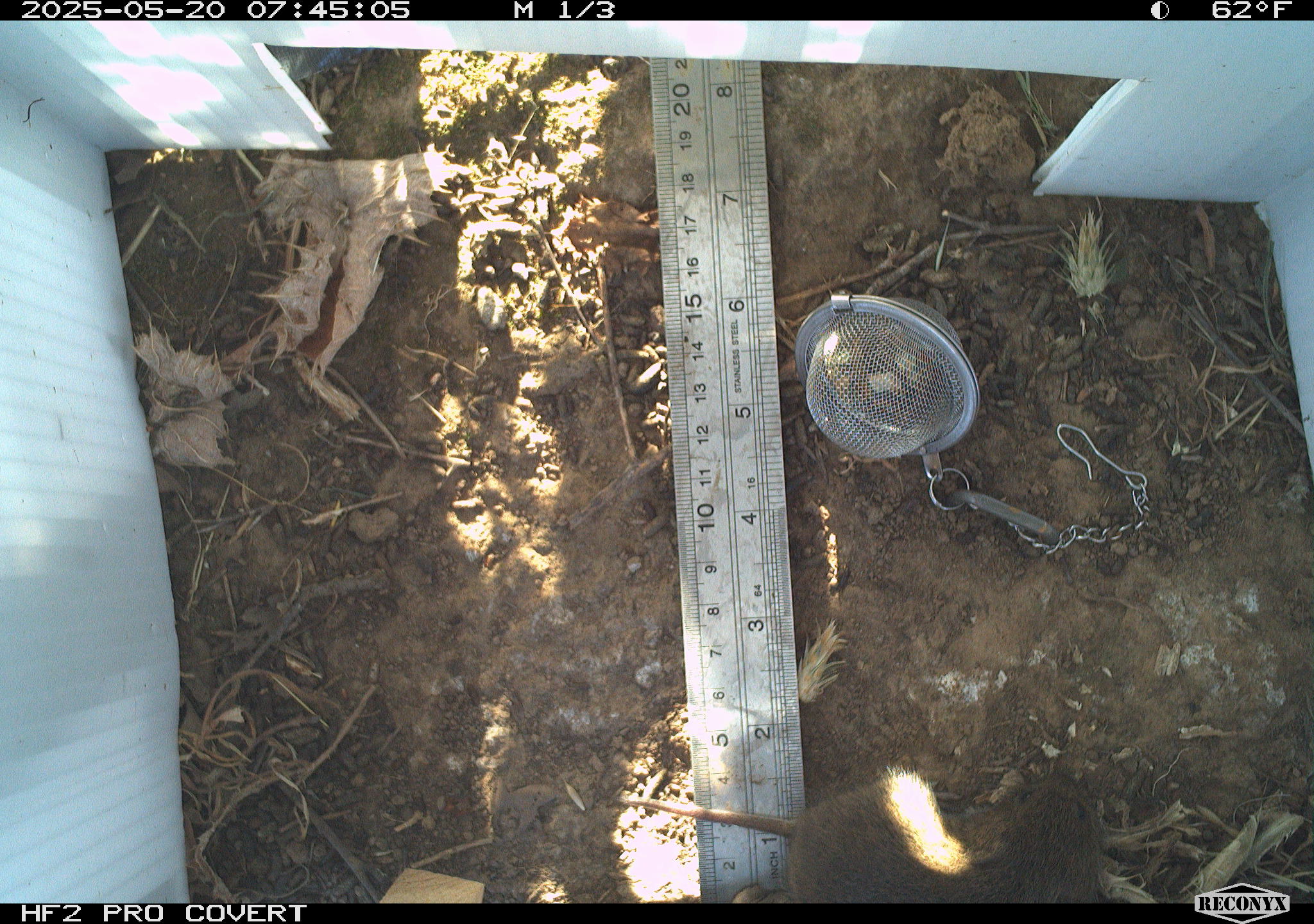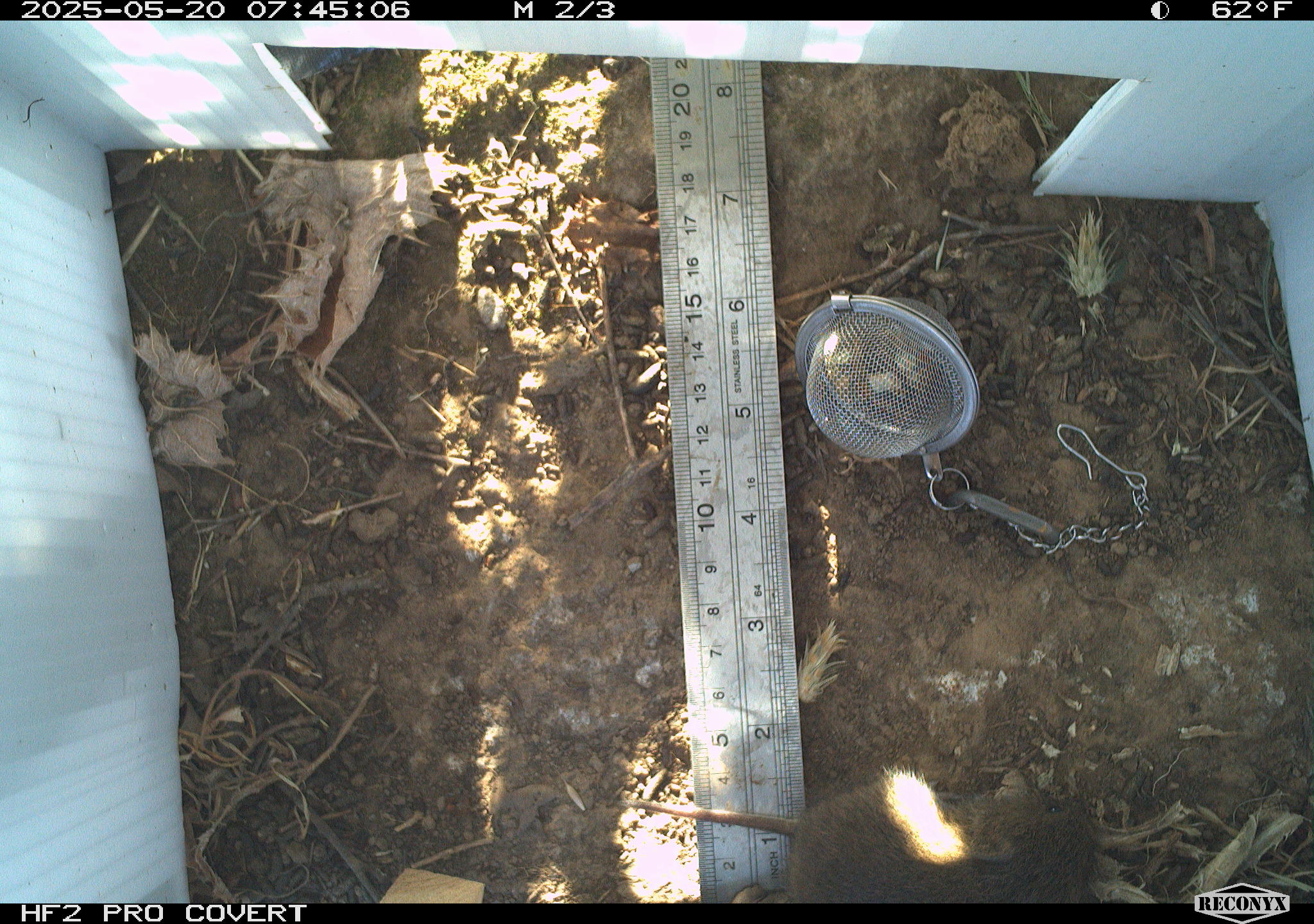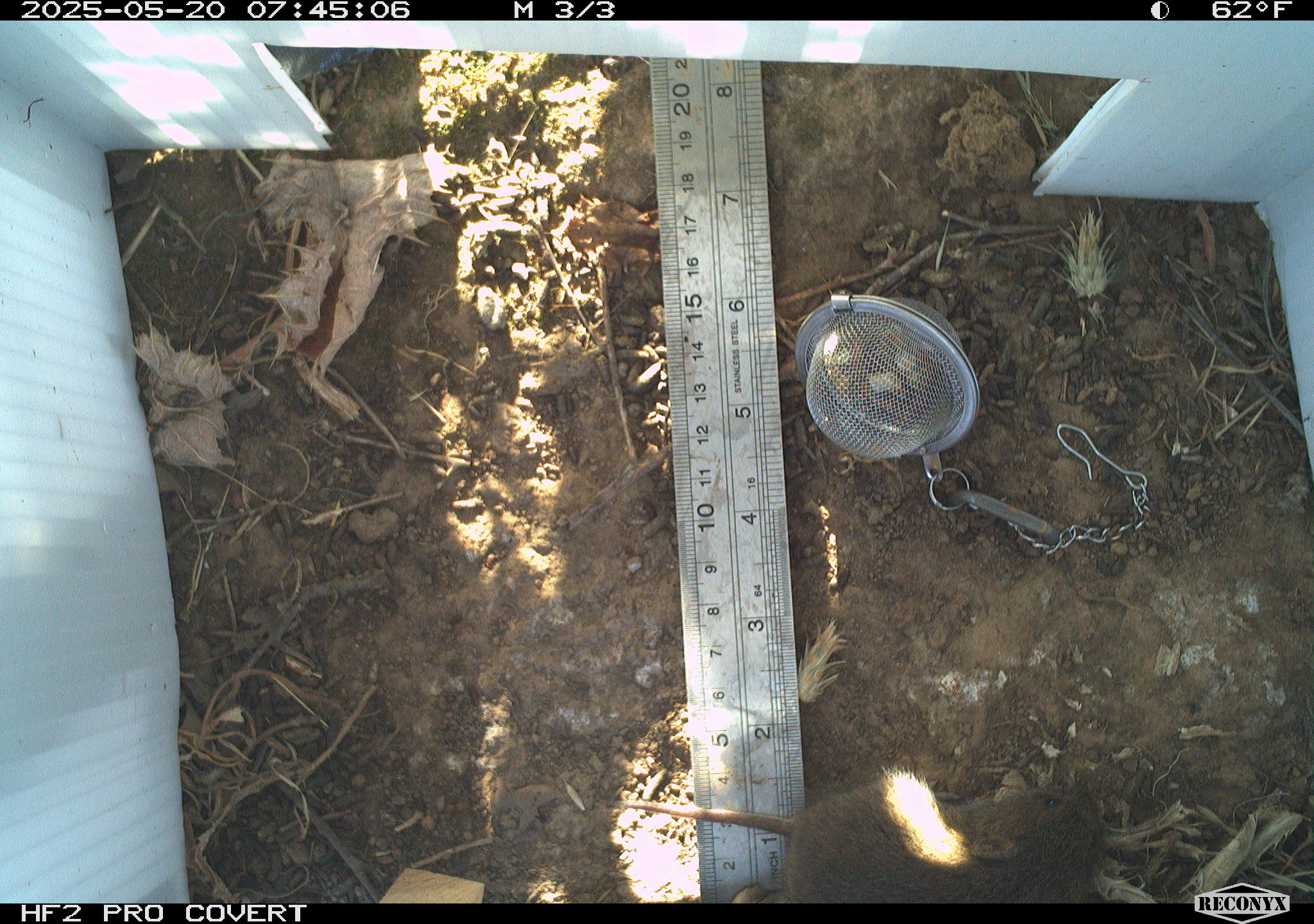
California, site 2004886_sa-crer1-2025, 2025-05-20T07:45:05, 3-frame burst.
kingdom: Animalia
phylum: Chordata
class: Mammalia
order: Rodentia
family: Cricetidae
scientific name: Arvicolinae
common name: voles, lemmings, and muskrats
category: arvicolinae subfamily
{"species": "arvicolinae subfamily (voles, lemmings, and muskrats) (Arvicolinae)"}